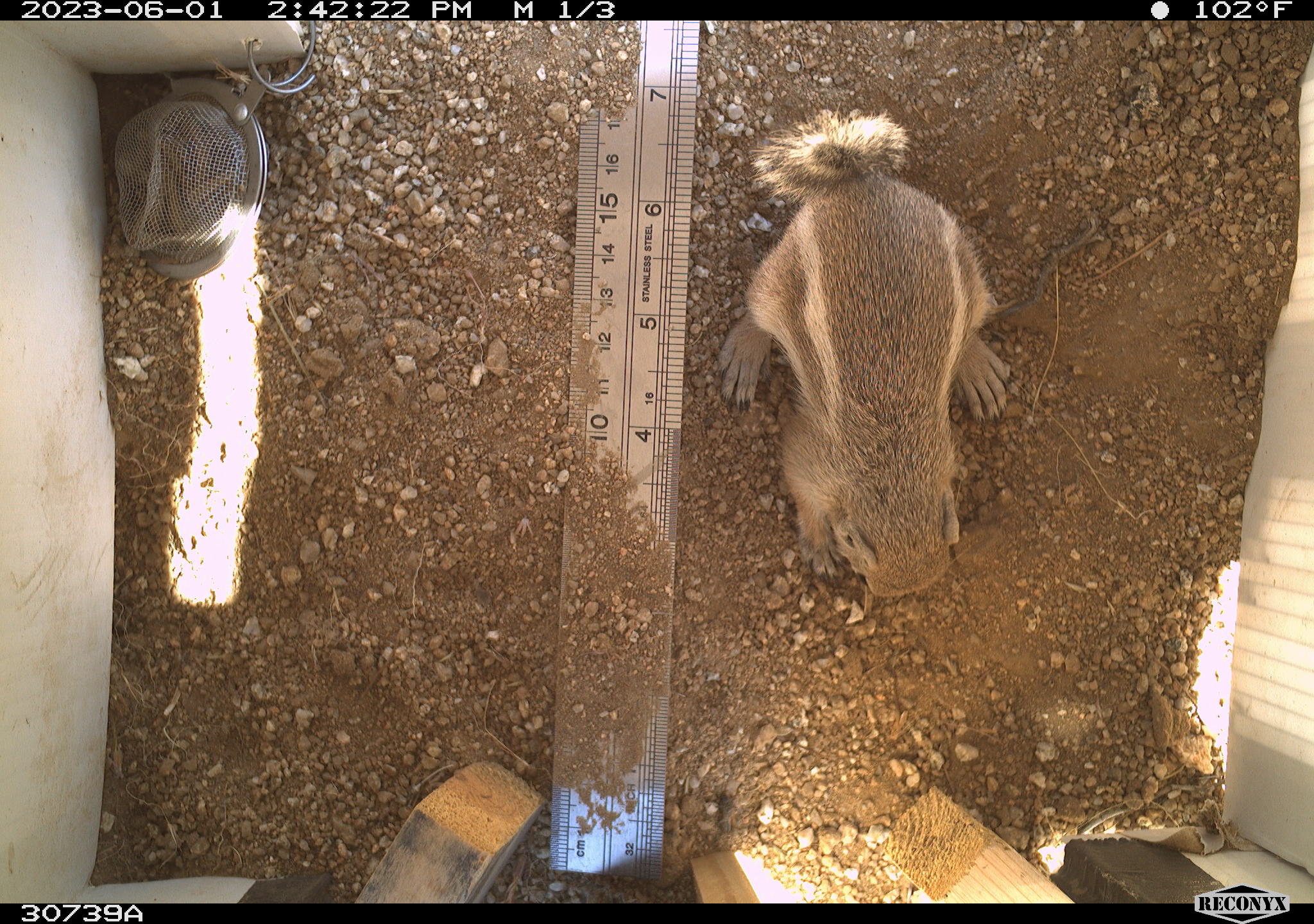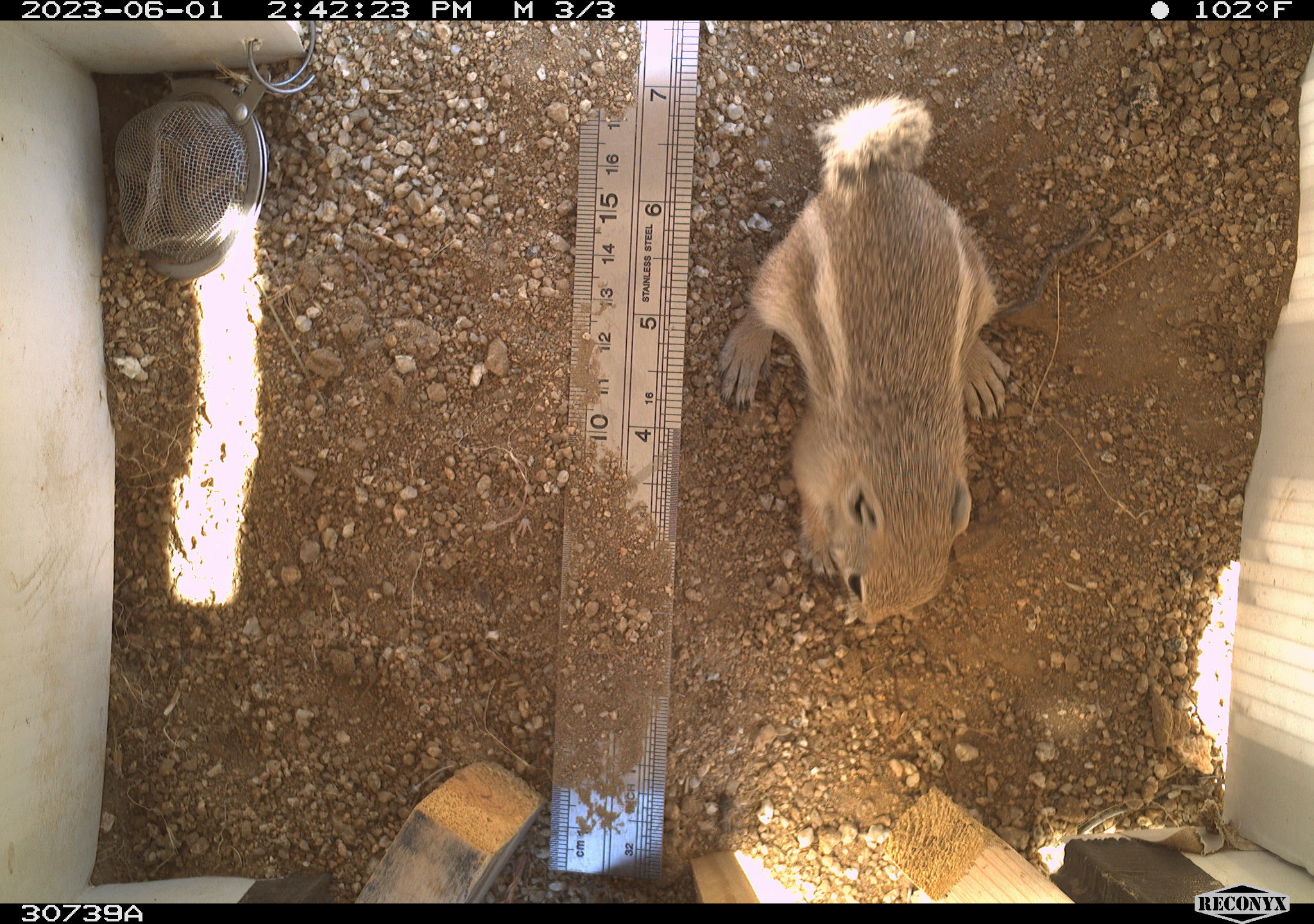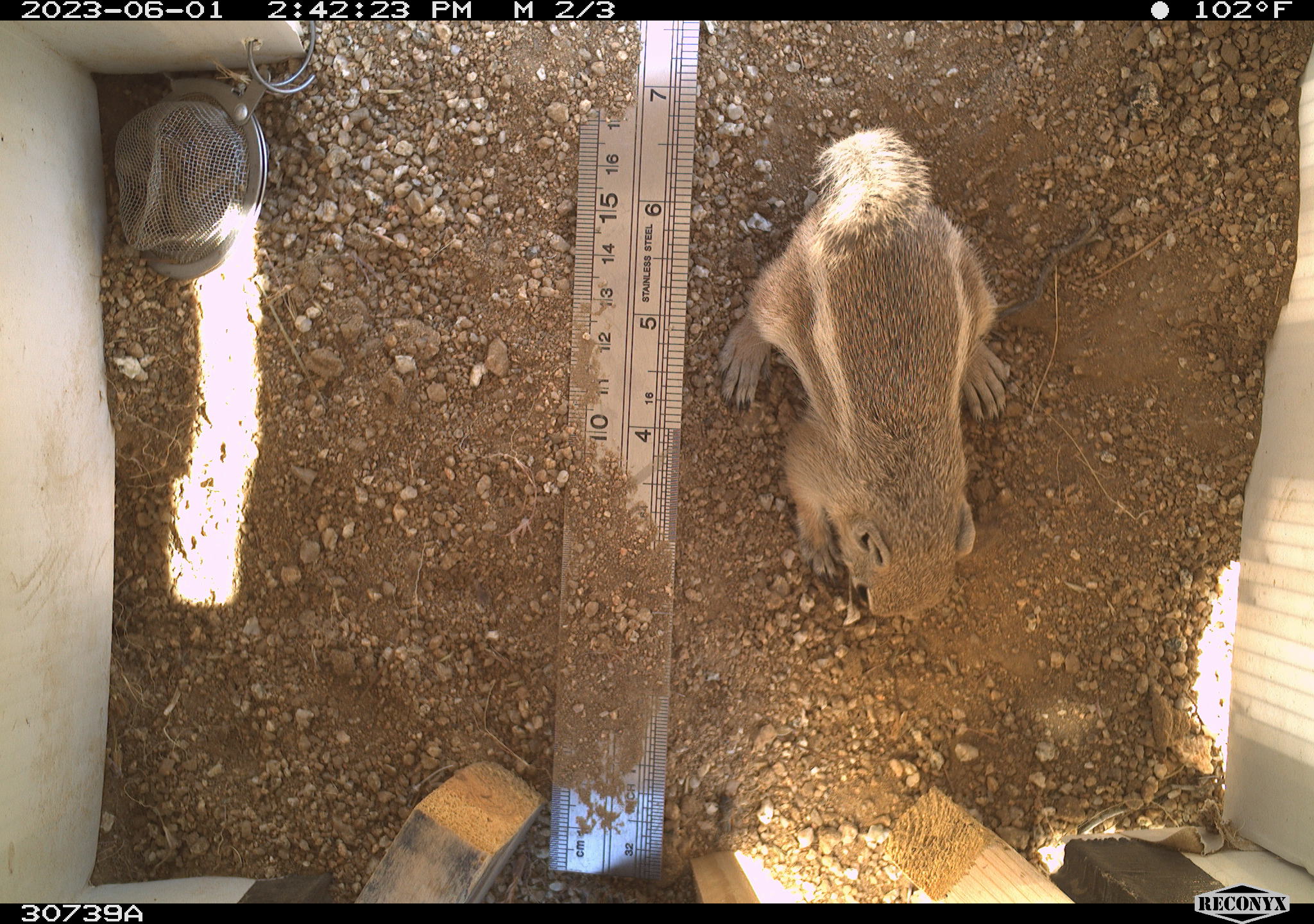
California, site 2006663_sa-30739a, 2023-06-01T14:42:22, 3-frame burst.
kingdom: Animalia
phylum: Chordata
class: Mammalia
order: Rodentia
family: Sciuridae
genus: Ammospermophilus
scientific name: Ammospermophilus leucurus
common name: white-tailed antelope squirrel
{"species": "white-tailed antelope squirrel (Ammospermophilus leucurus)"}